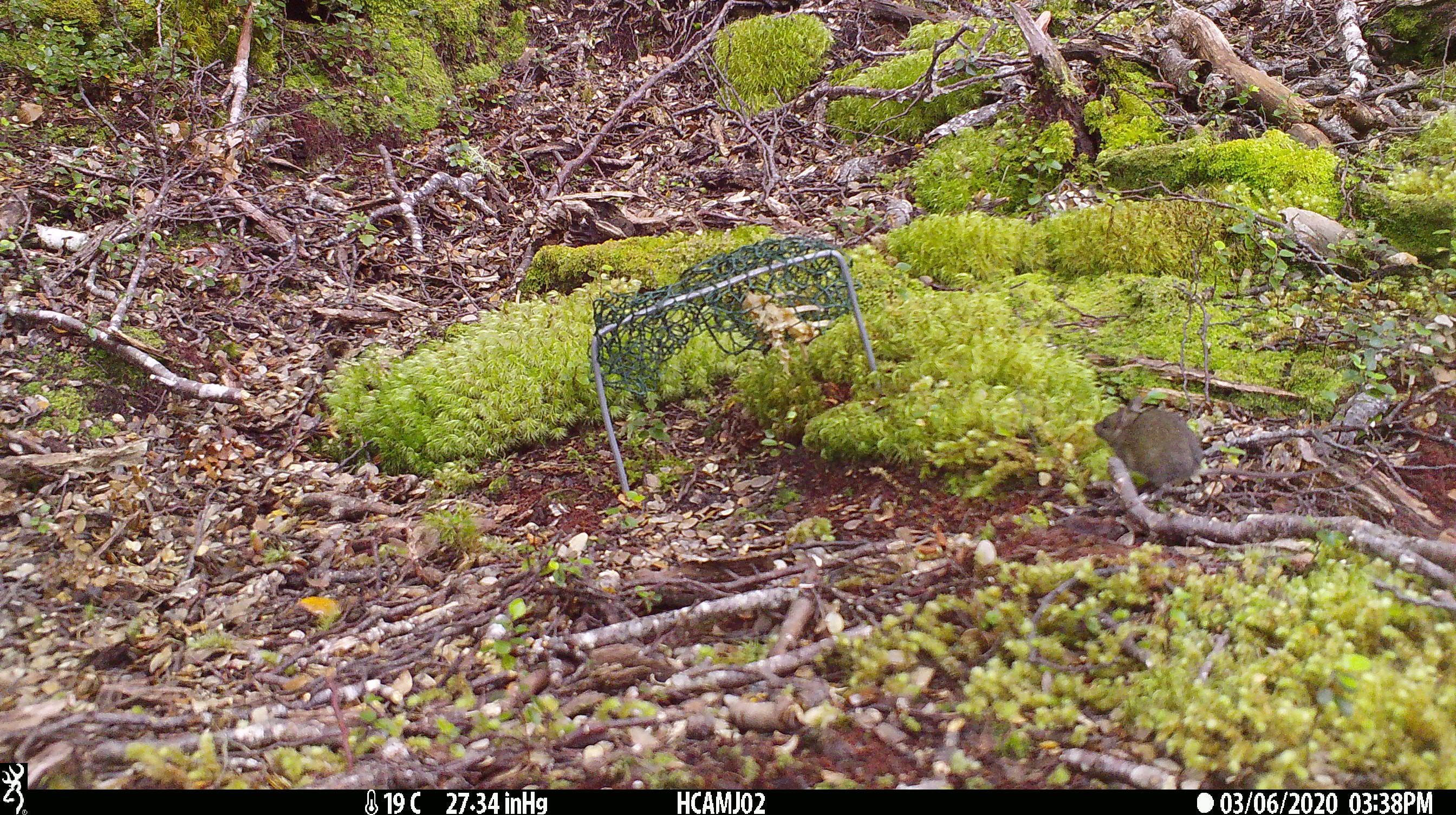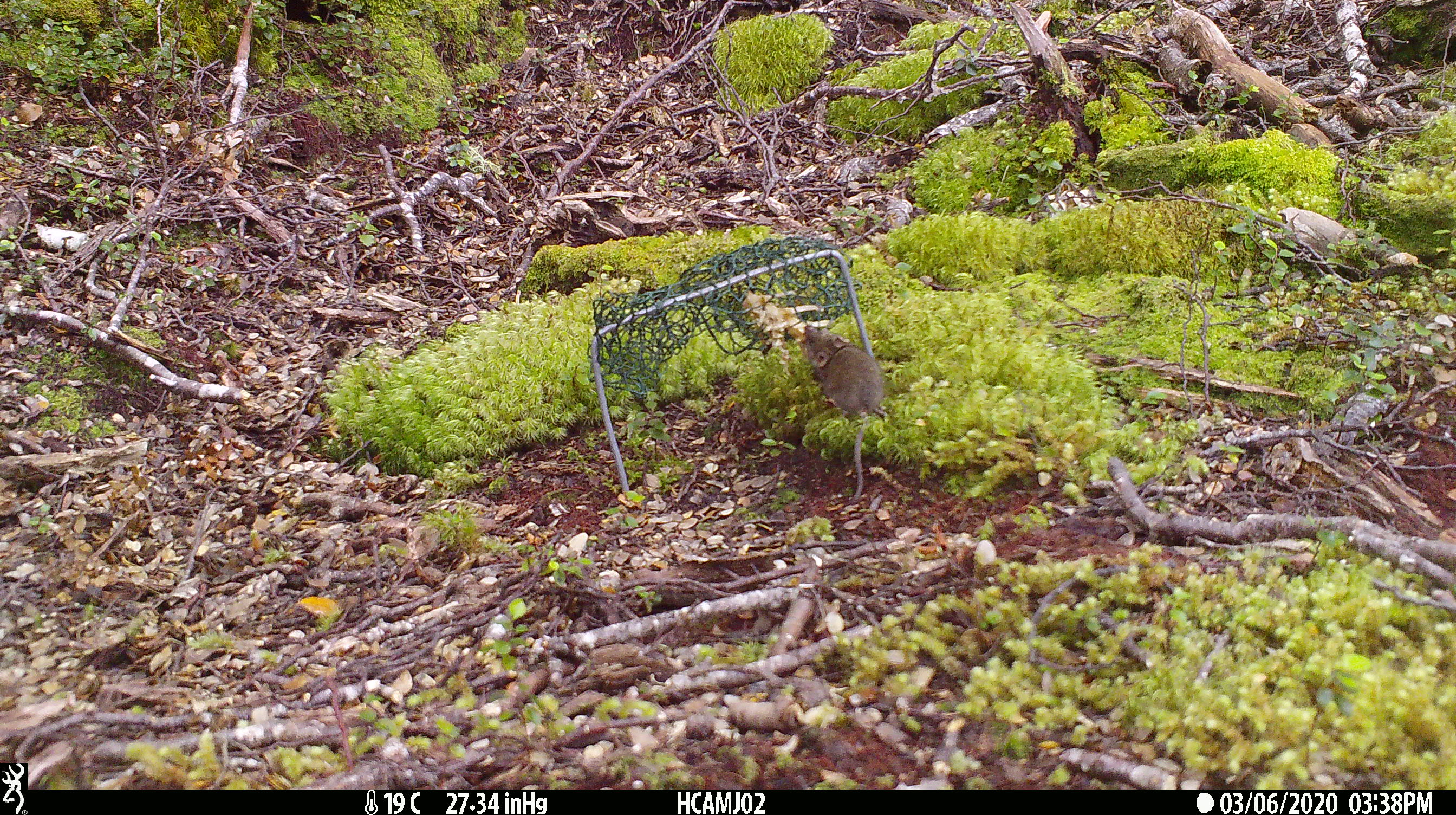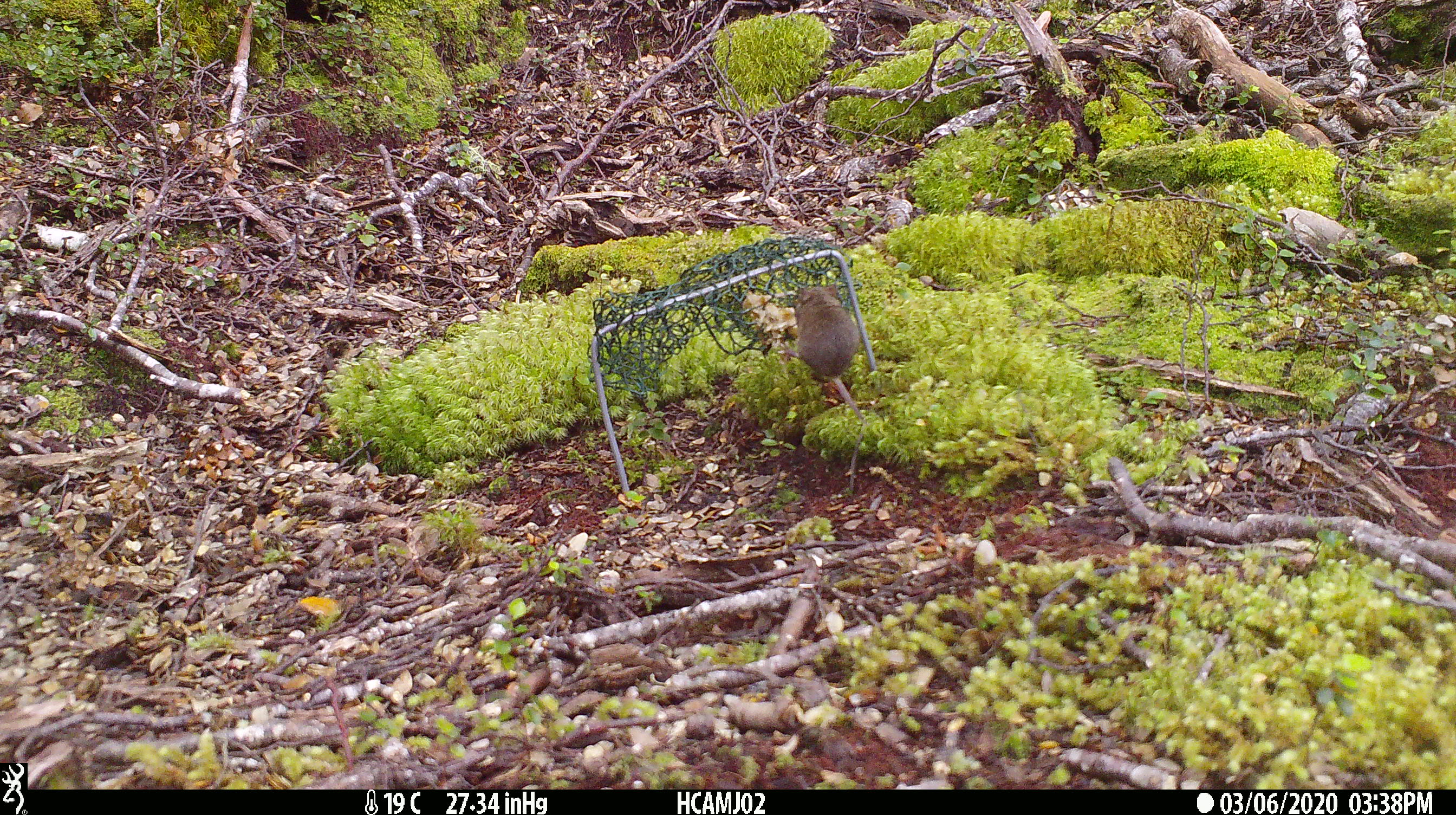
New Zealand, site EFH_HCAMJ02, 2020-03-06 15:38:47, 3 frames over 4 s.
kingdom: Animalia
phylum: Chordata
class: Mammalia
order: Rodentia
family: Muridae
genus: Mus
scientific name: Mus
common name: mouse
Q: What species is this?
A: Mouse (Mus).